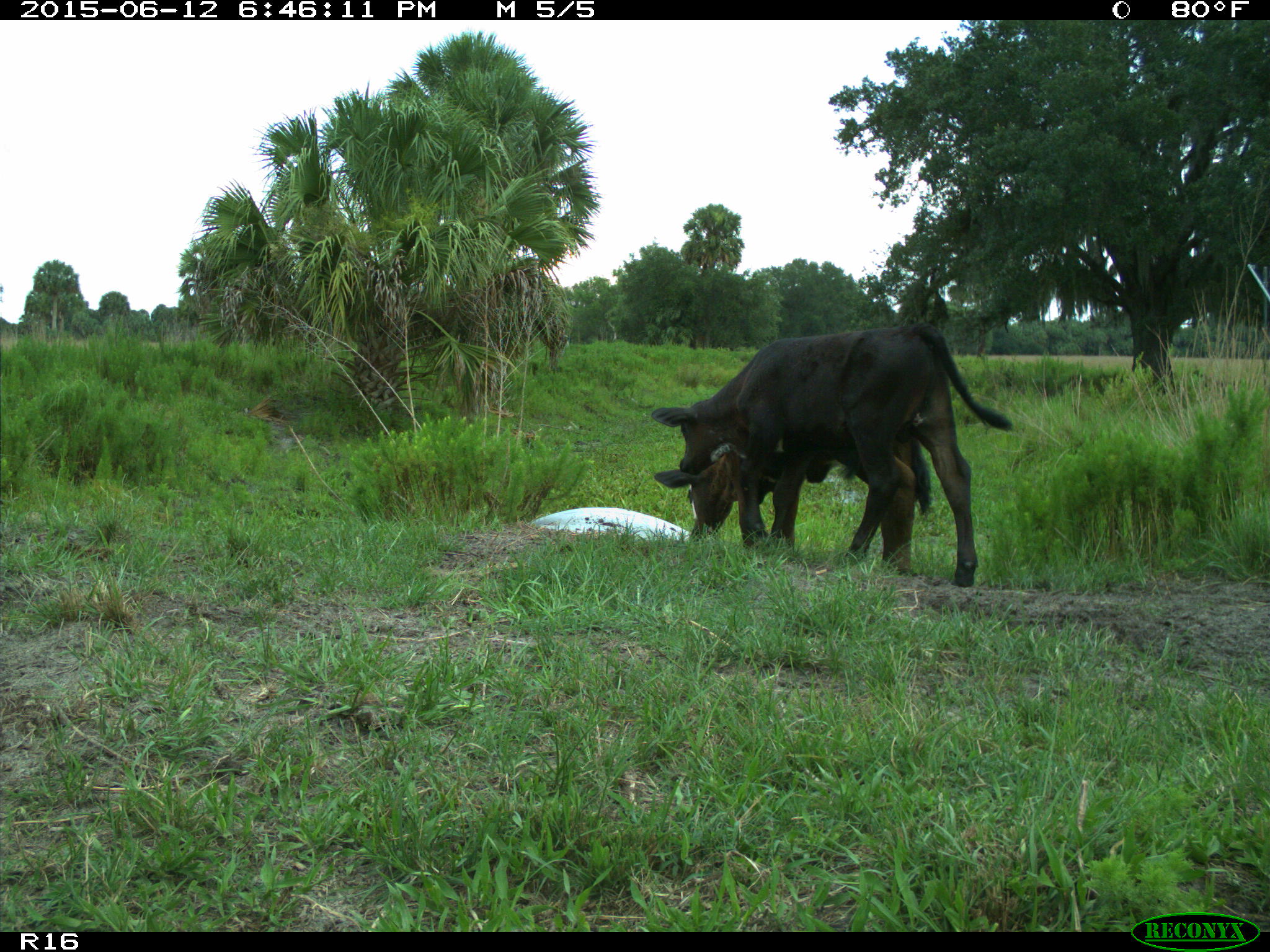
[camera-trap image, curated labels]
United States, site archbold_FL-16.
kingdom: Animalia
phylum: Chordata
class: Mammalia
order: Artiodactyla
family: Bovidae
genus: Bos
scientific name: Bos taurus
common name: domestic cow